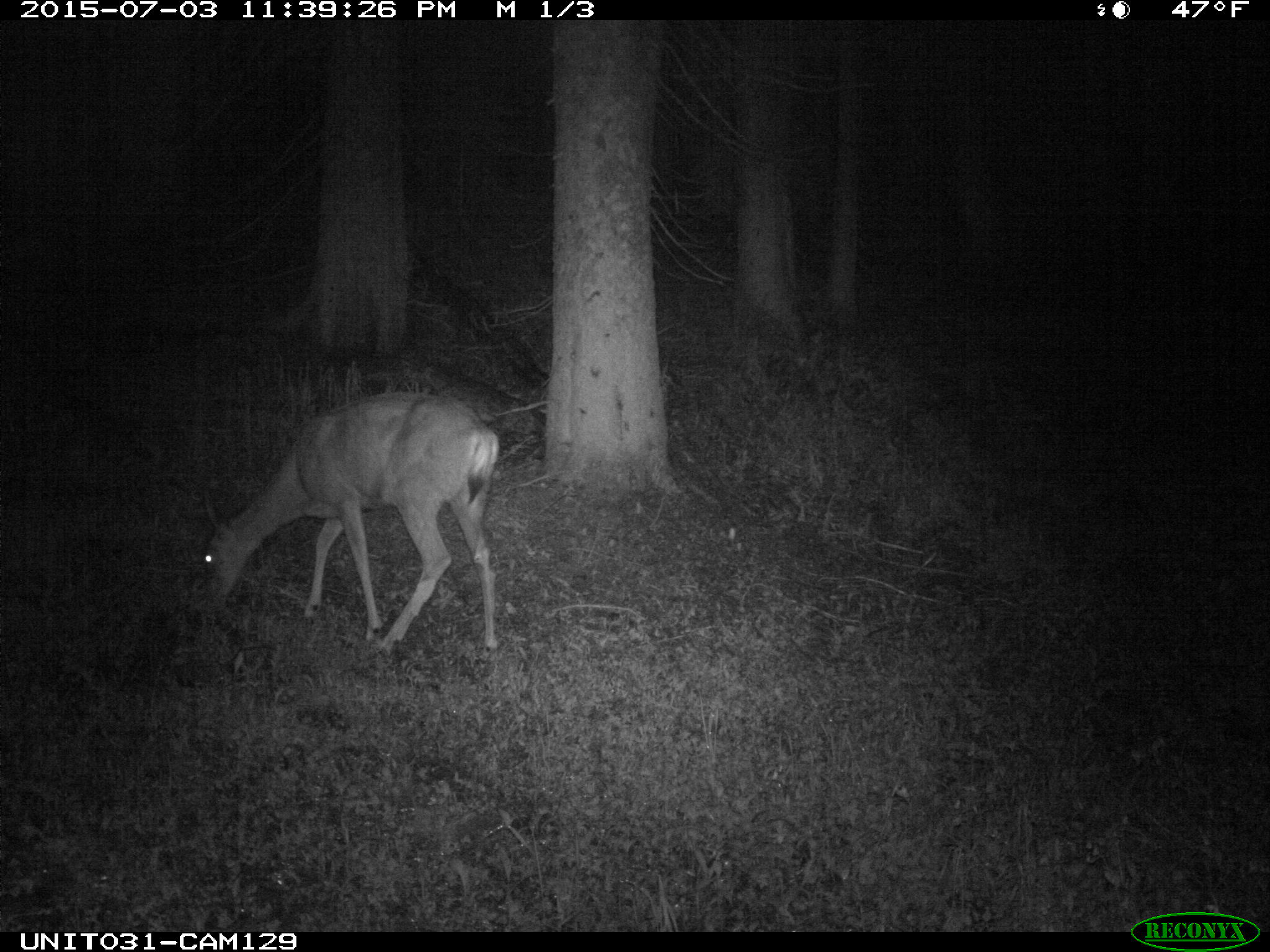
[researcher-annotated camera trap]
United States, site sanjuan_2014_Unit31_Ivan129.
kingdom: Animalia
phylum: Chordata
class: Mammalia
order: Artiodactyla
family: Cervidae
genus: Odocoileus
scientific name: Odocoileus hemionus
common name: mule deer